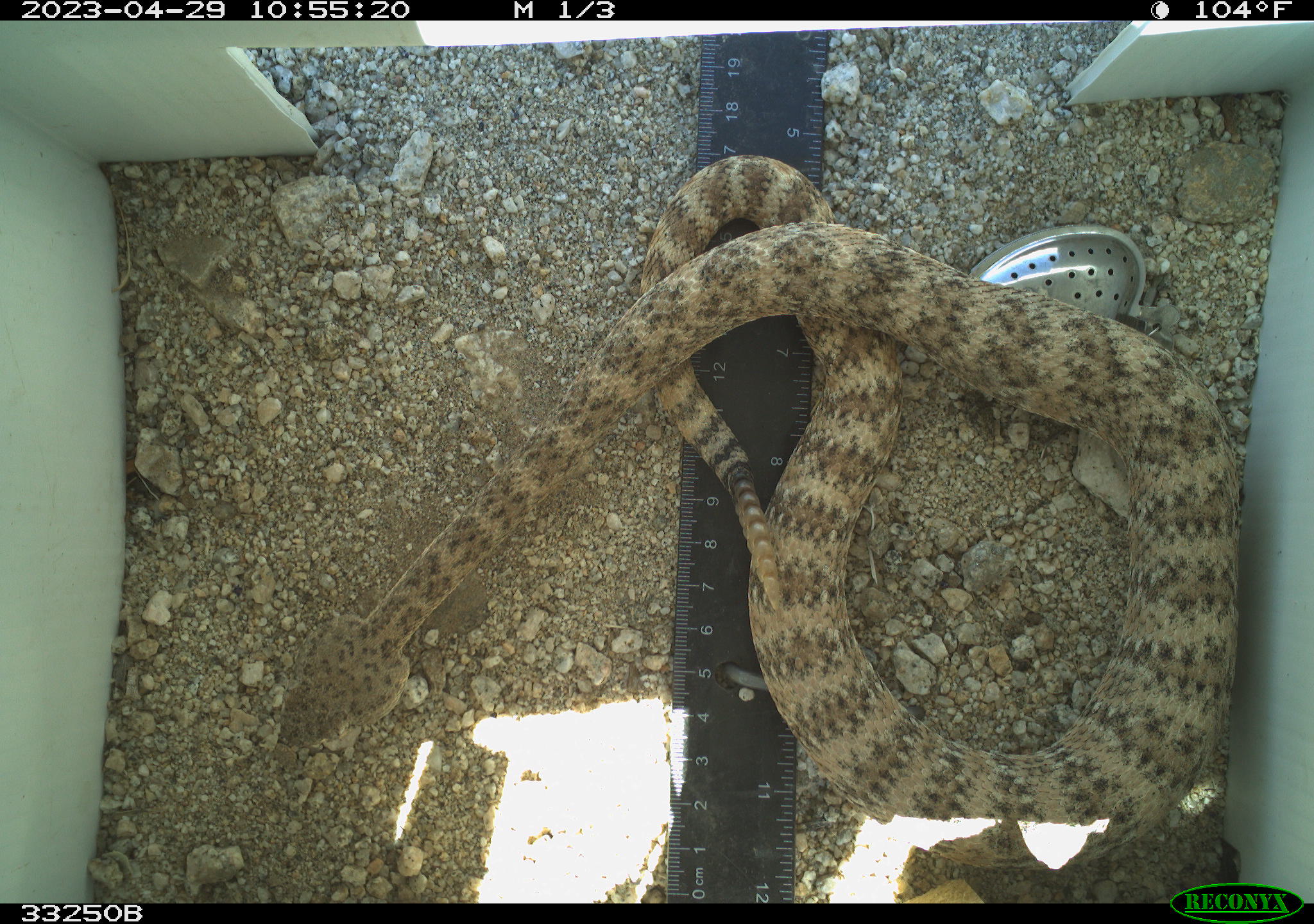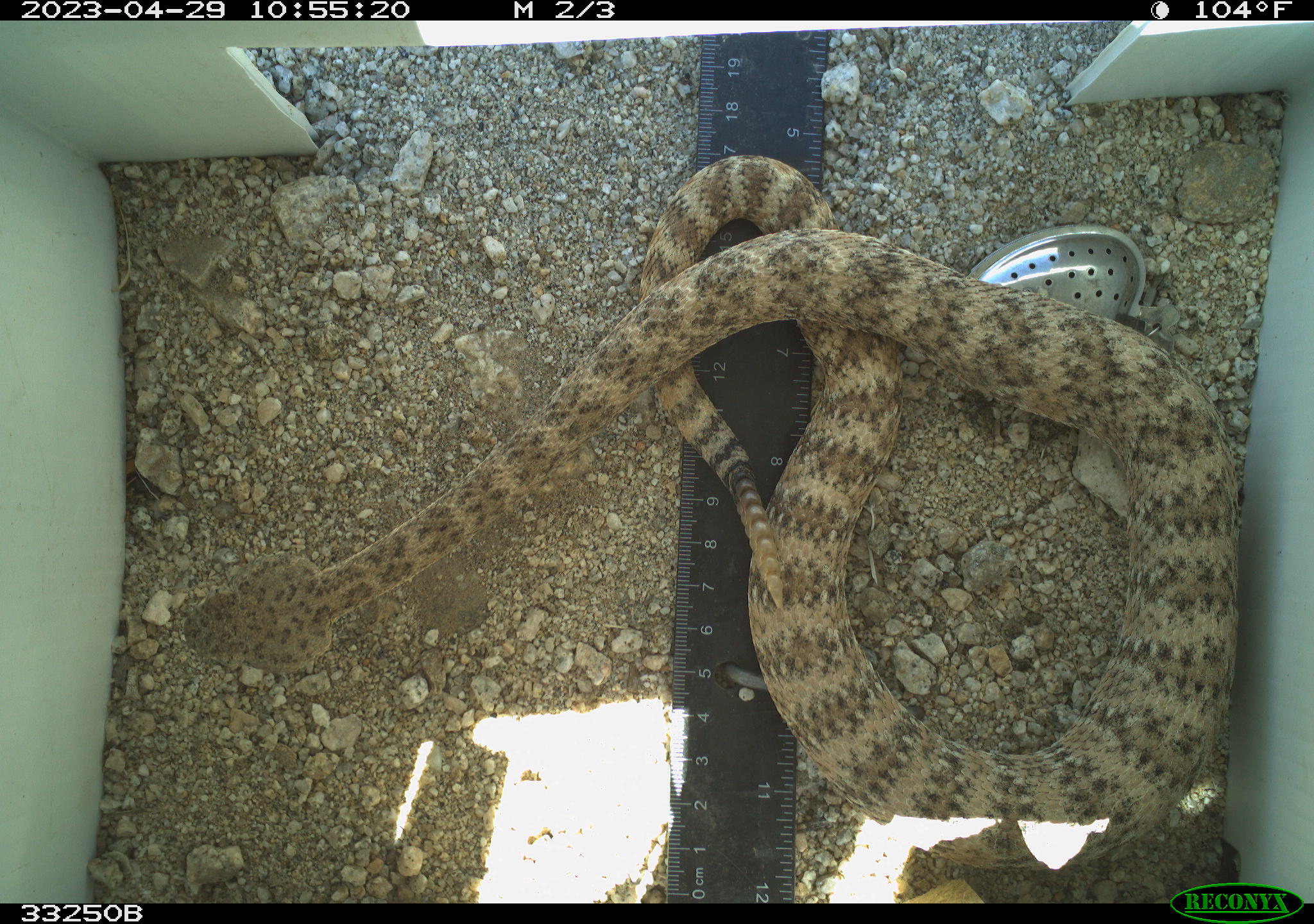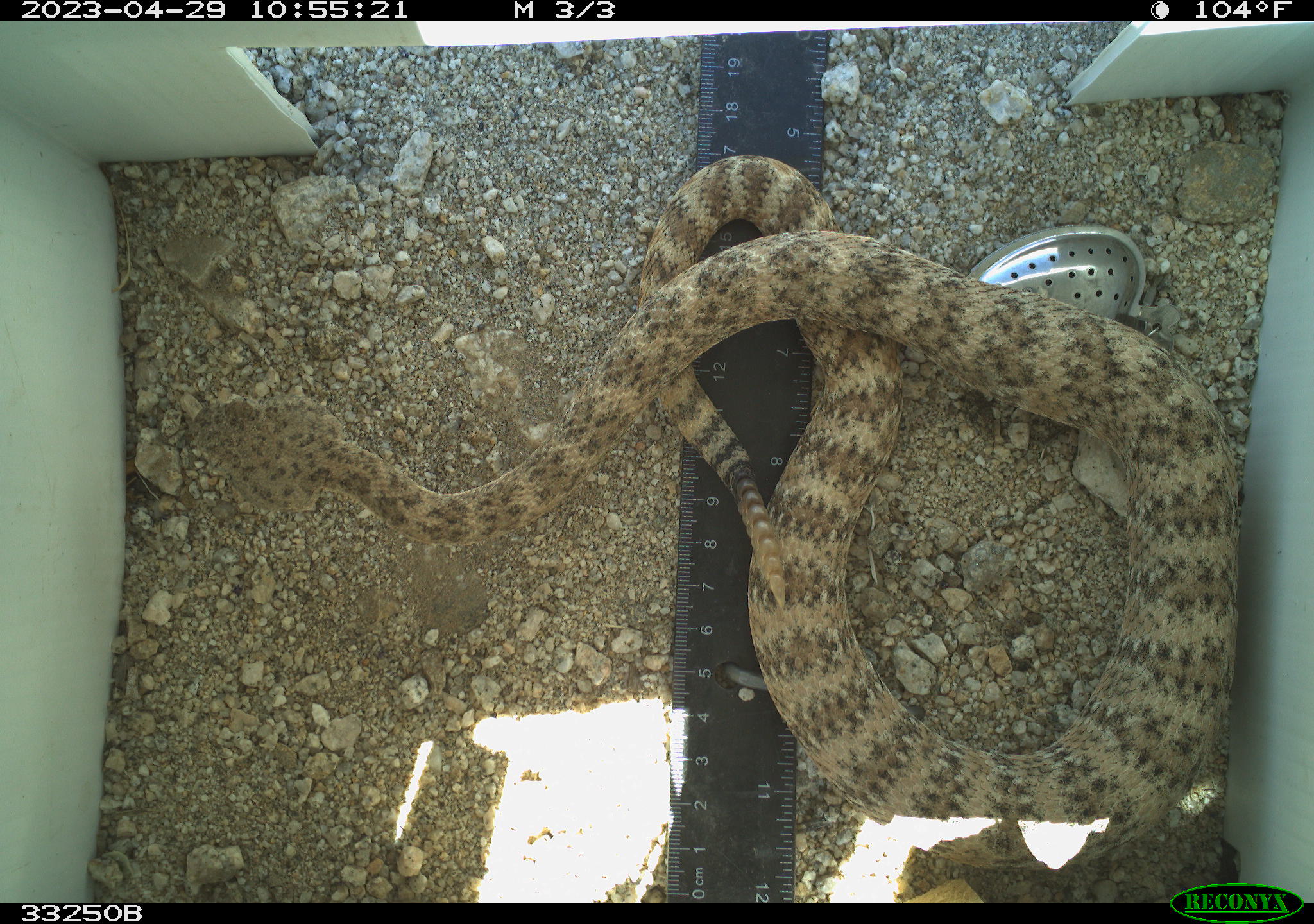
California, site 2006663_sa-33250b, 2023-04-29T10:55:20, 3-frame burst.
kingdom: Animalia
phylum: Chordata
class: Reptilia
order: Squamata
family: Viperidae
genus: Crotalus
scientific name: Crotalus pyrrhus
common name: southwestern speckled rattlesnake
Southwestern speckled rattlesnake (Crotalus pyrrhus).